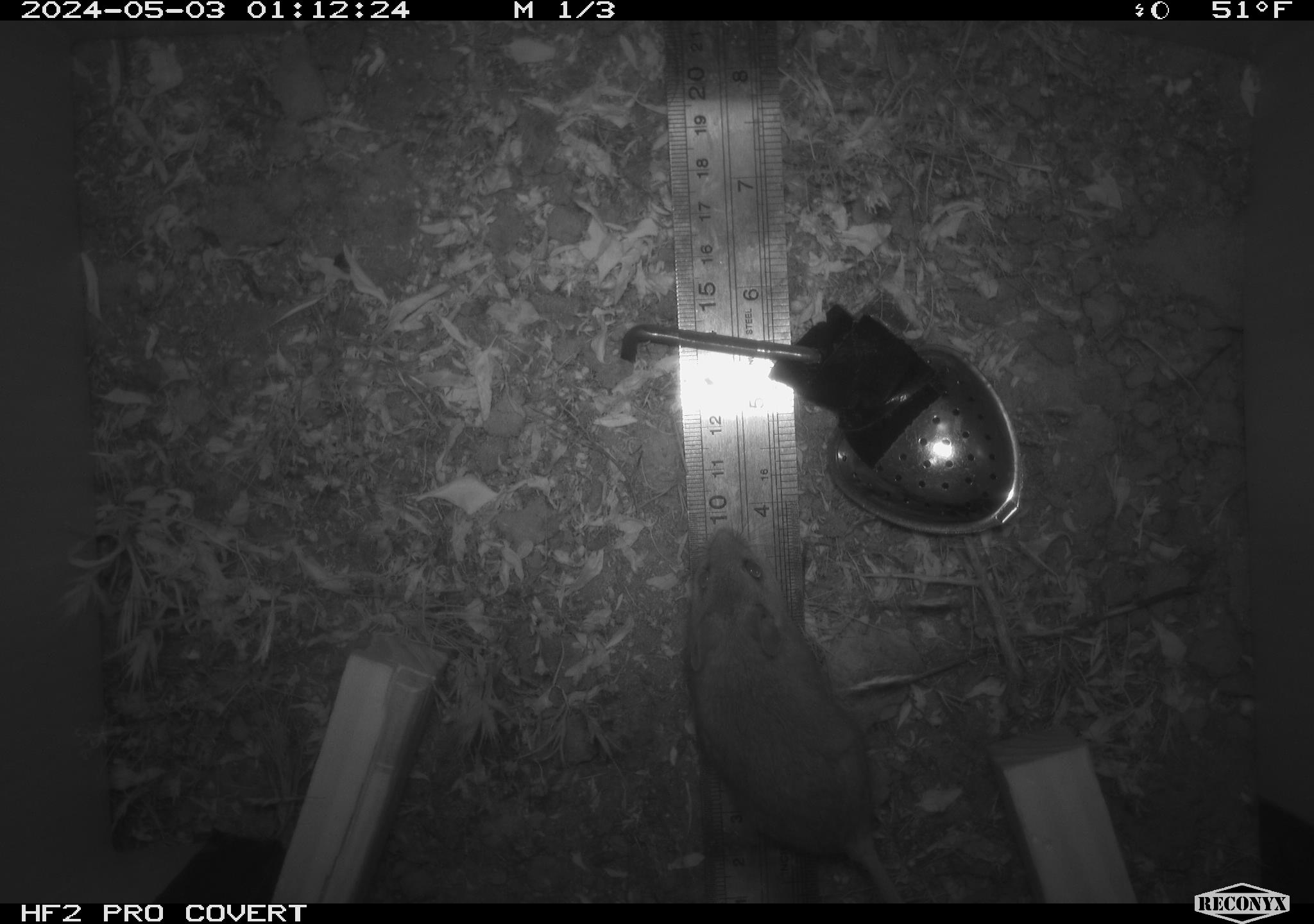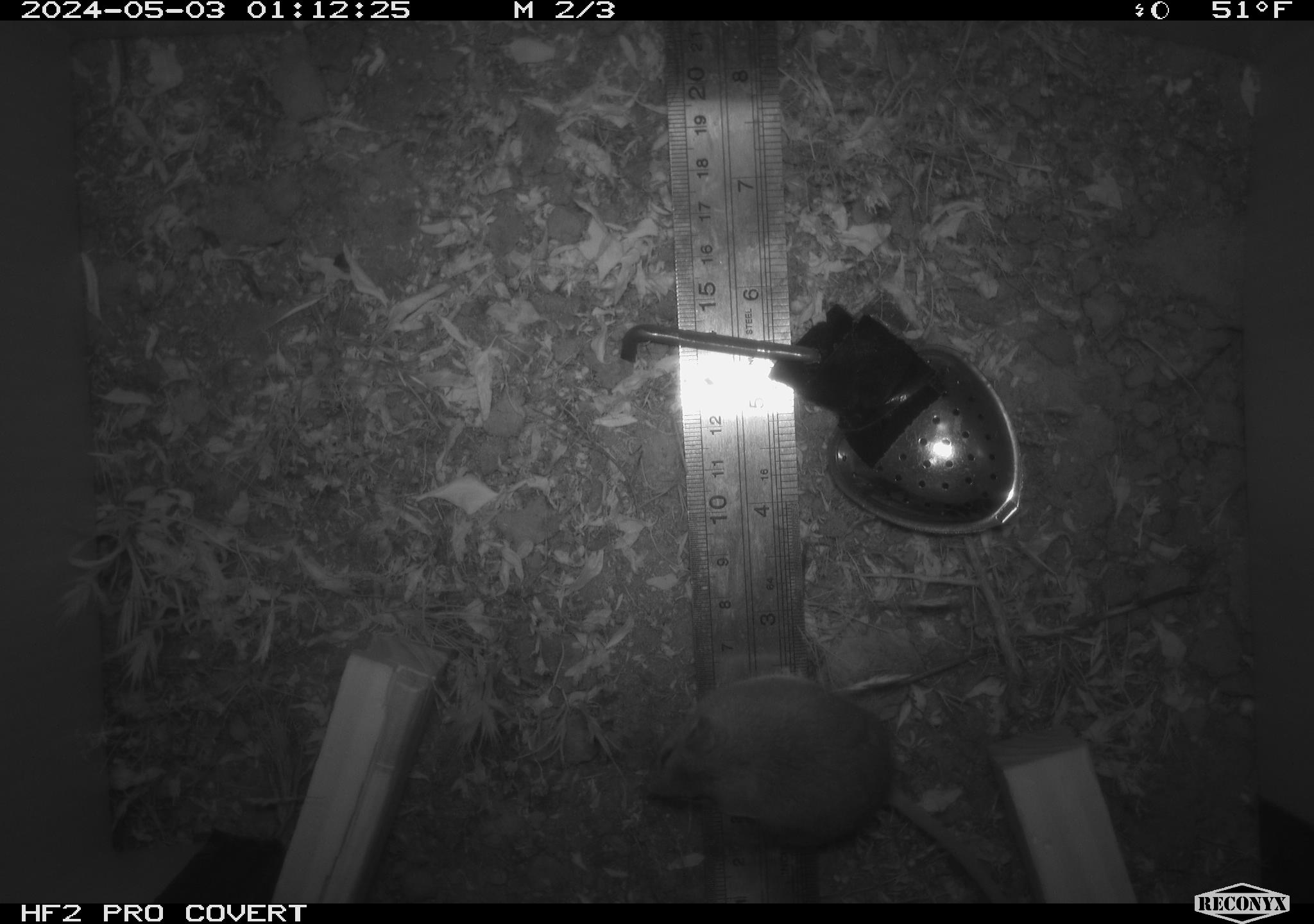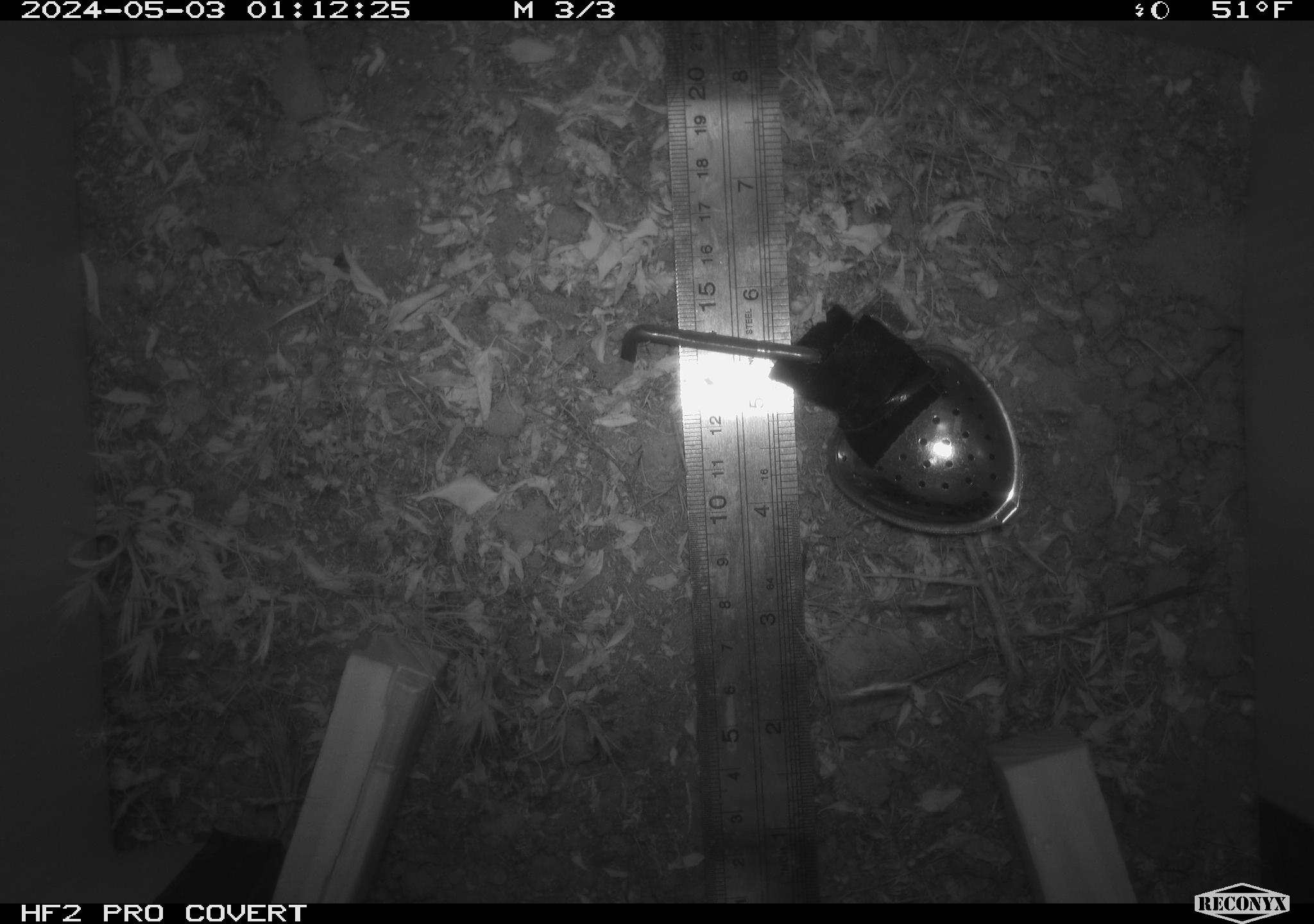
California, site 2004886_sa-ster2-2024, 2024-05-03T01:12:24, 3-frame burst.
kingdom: Animalia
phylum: Chordata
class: Mammalia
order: Rodentia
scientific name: Rodentia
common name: mouse species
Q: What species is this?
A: Mouse species (Rodentia).